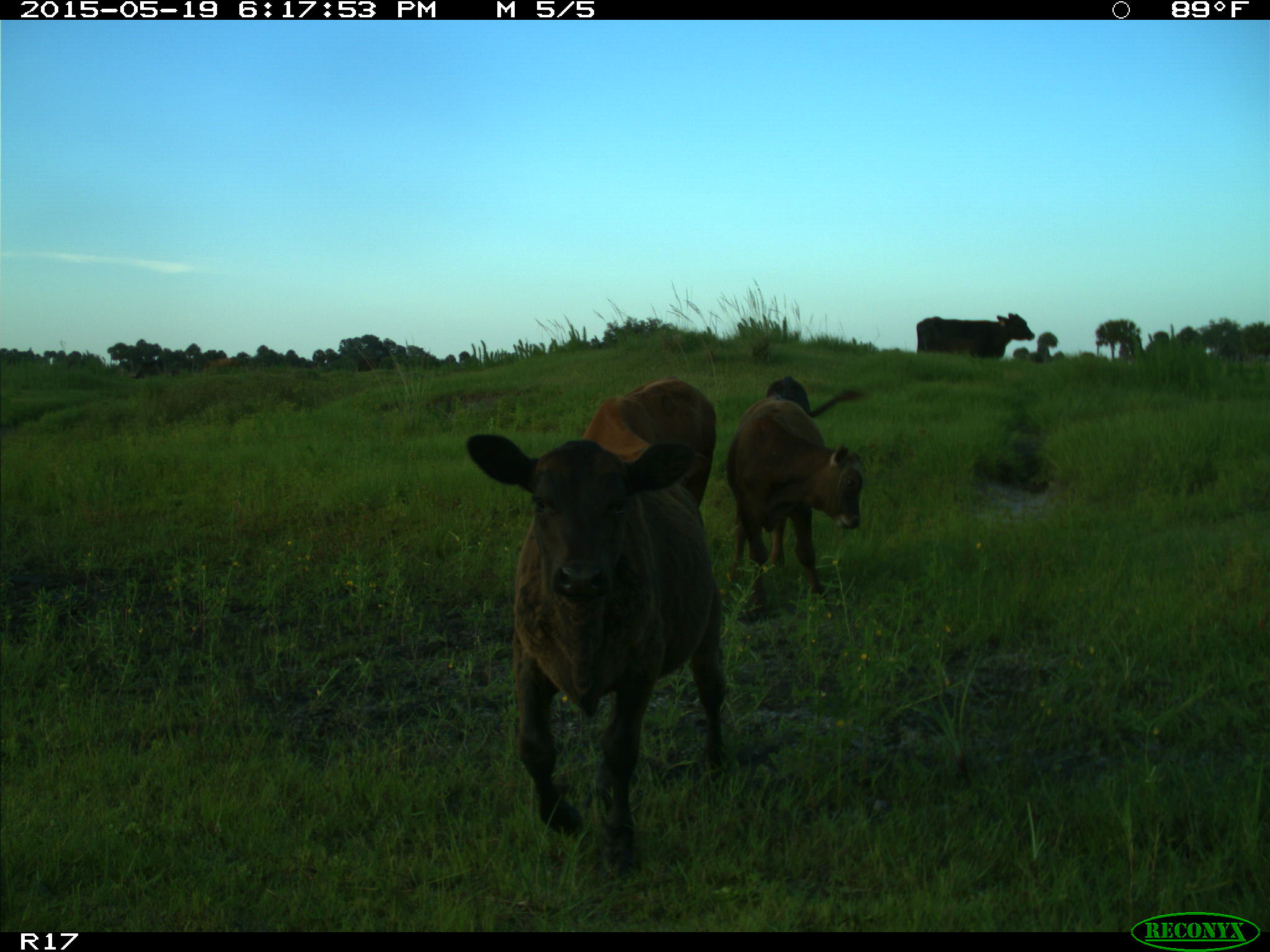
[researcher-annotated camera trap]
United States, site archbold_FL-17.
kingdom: Animalia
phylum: Chordata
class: Mammalia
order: Artiodactyla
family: Bovidae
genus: Bos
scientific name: Bos taurus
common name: domestic cow